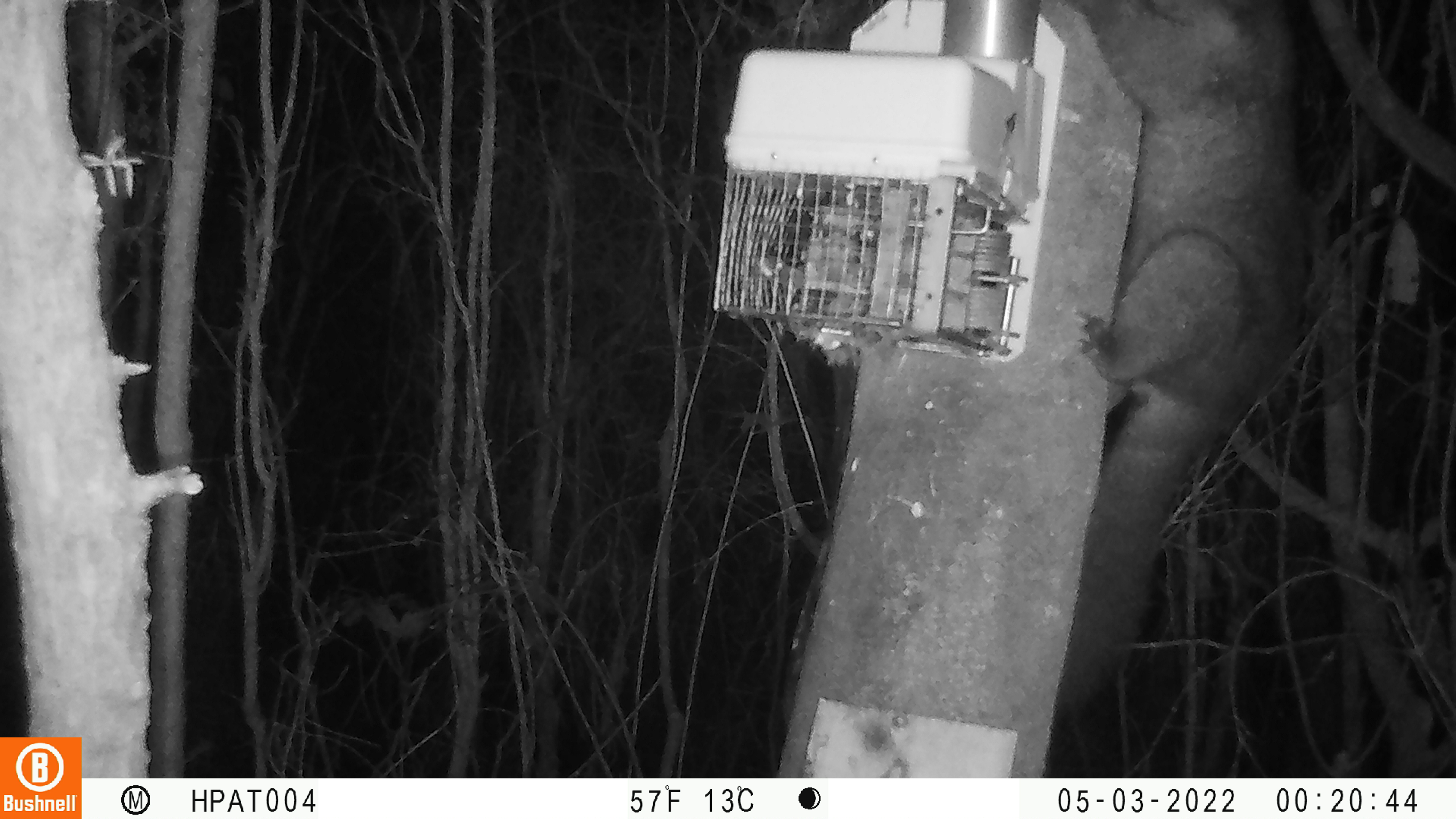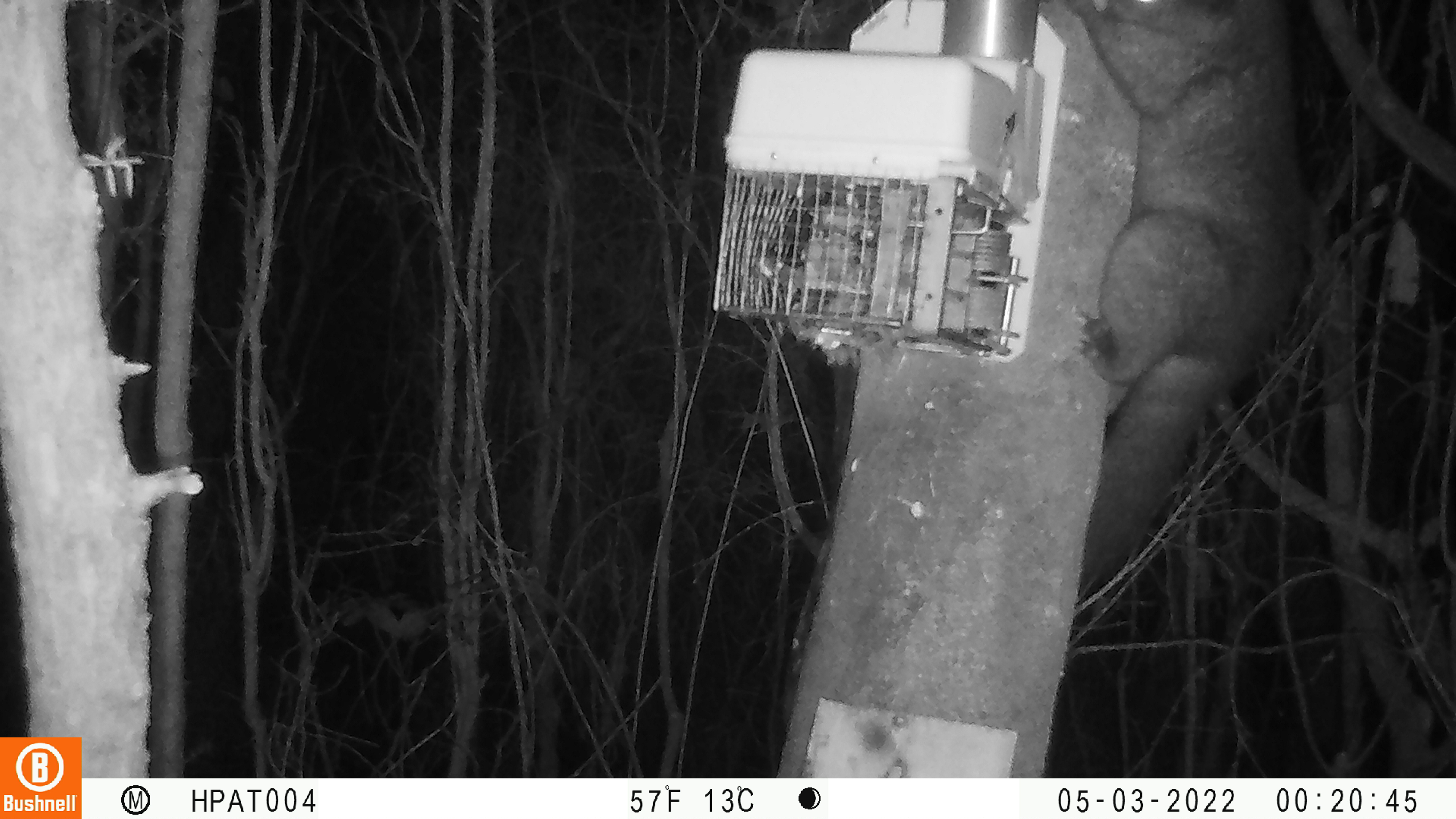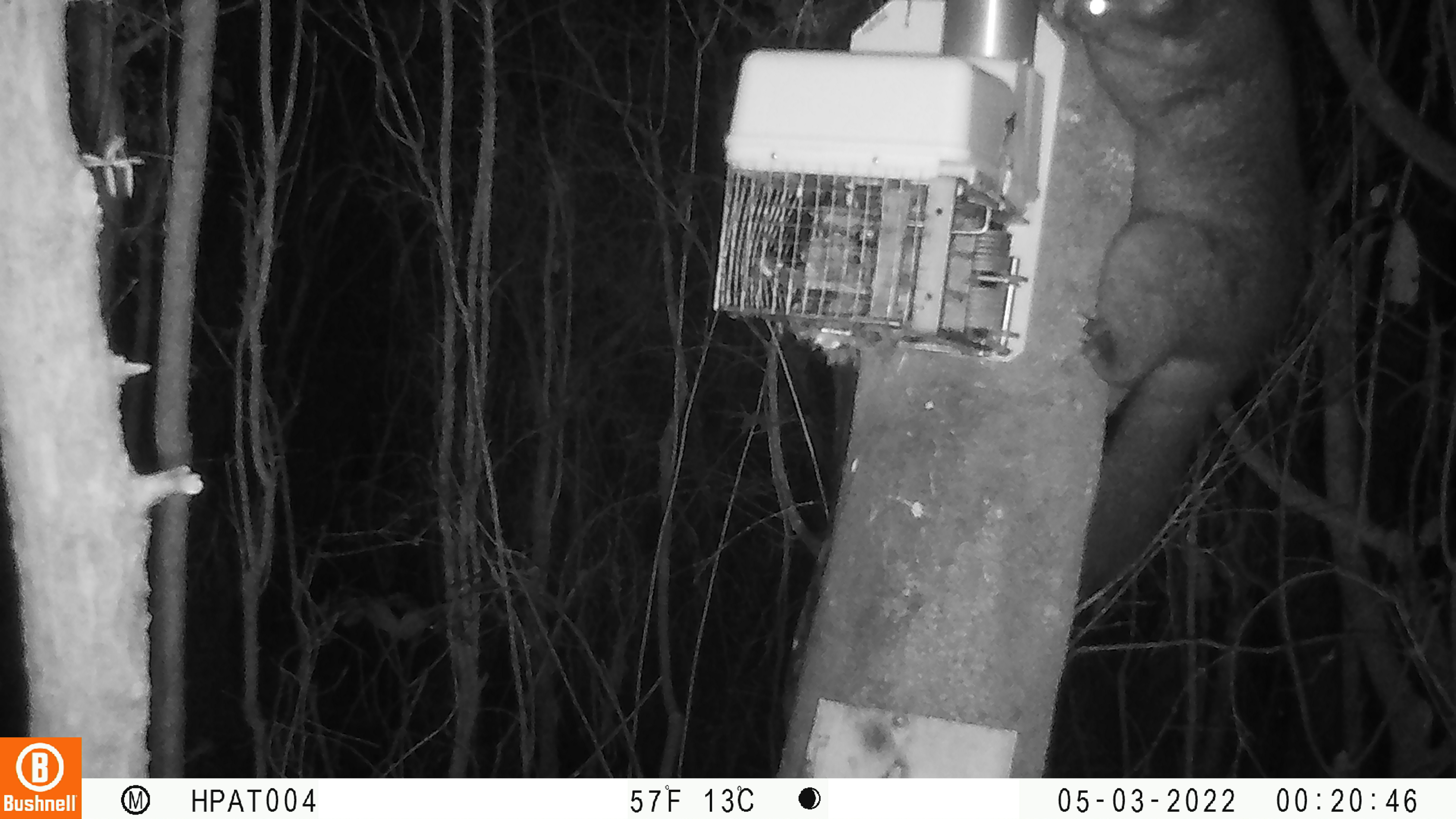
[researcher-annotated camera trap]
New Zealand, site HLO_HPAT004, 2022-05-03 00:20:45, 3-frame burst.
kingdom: Animalia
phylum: Chordata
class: Mammalia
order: Diprotodontia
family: Phalangeridae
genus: Trichosurus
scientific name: Trichosurus vulpecula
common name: common brushtail possum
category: possum